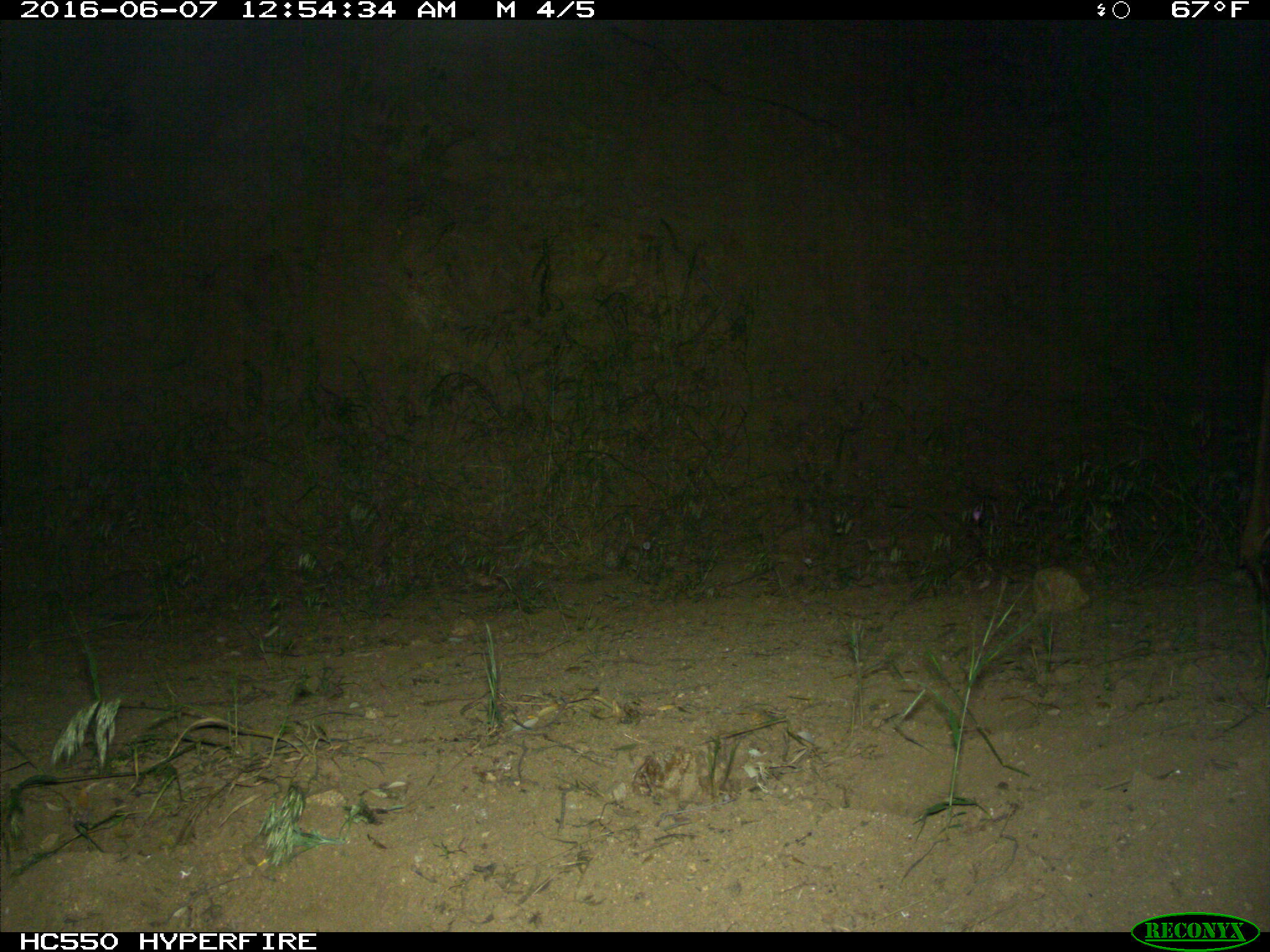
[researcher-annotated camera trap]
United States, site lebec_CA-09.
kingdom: Animalia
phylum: Chordata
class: Mammalia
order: Artiodactyla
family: Cervidae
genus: Cervus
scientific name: Cervus canadensis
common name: elk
Cervus canadensis (elk).